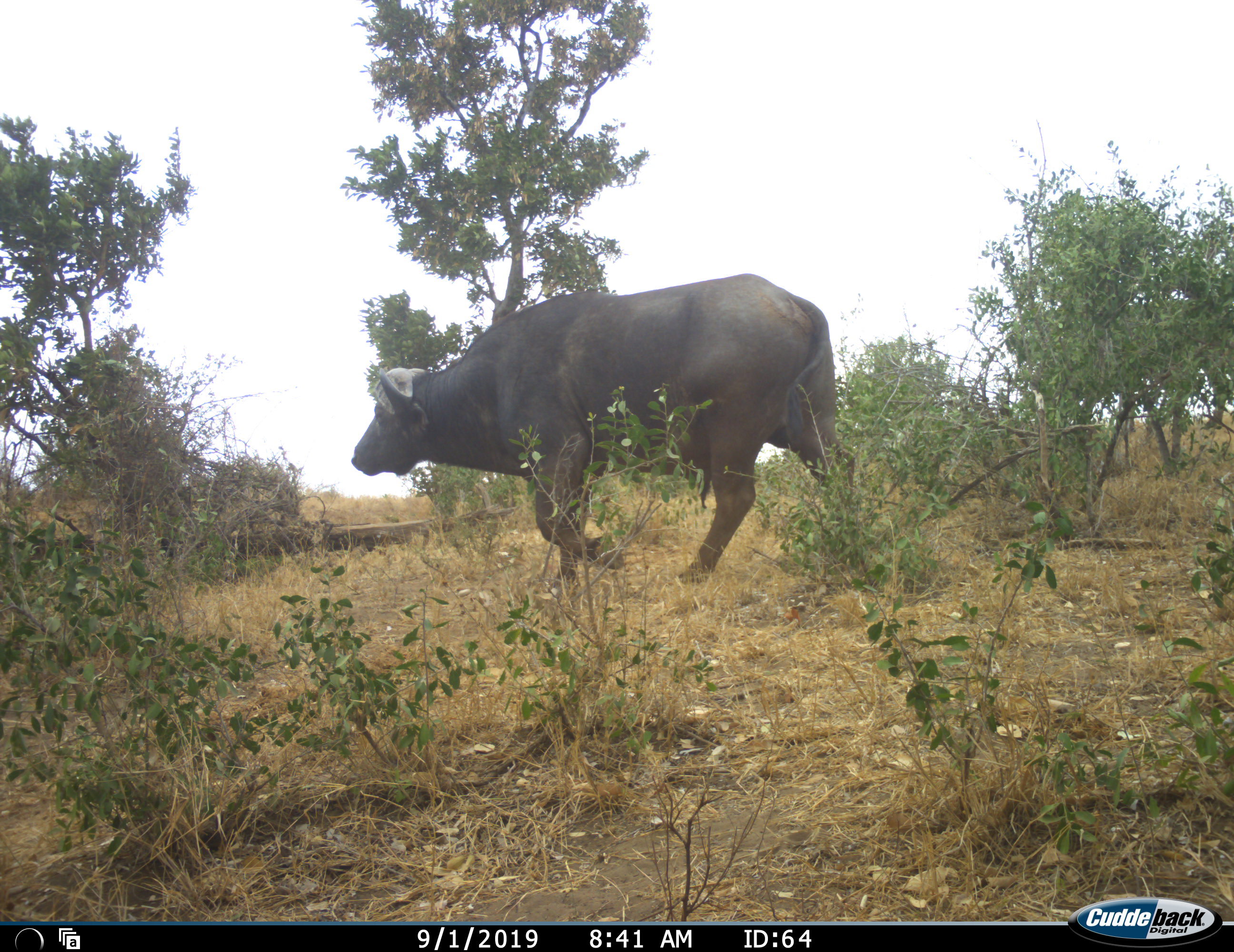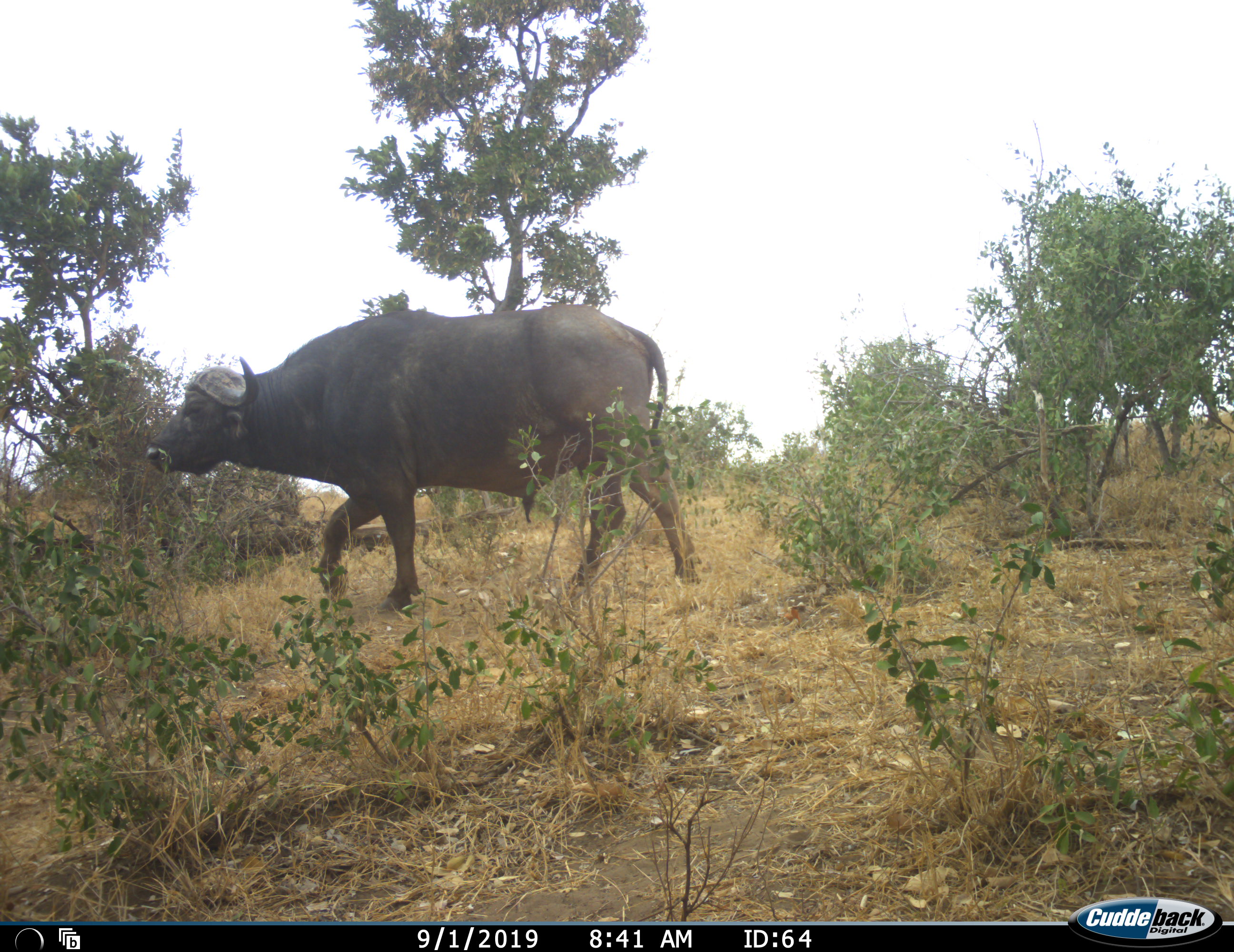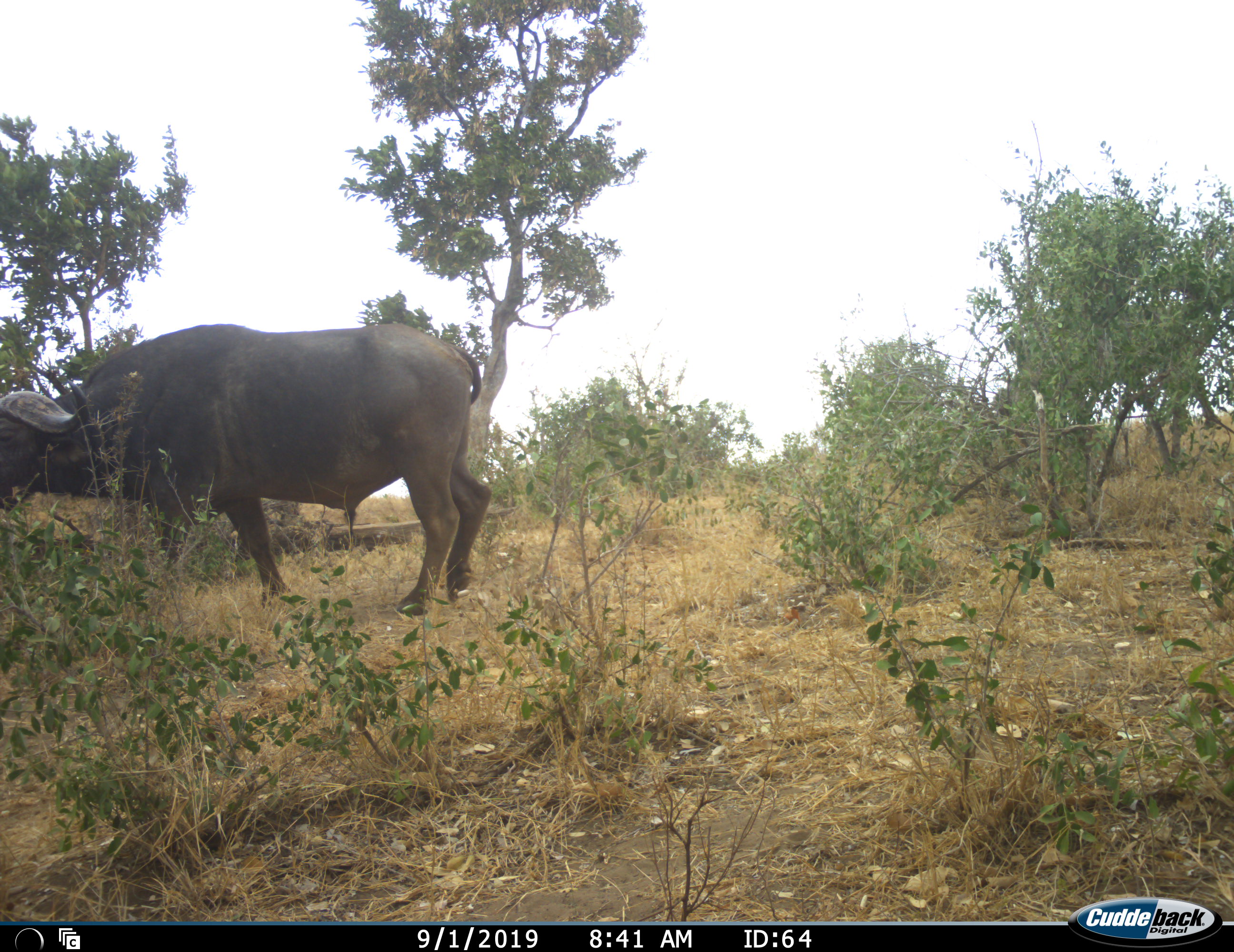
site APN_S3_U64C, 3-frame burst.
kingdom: Animalia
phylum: Chordata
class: Mammalia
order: Artiodactyla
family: Bovidae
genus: Syncerus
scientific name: Syncerus caffer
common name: african buffalo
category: buffalo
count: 2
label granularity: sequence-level